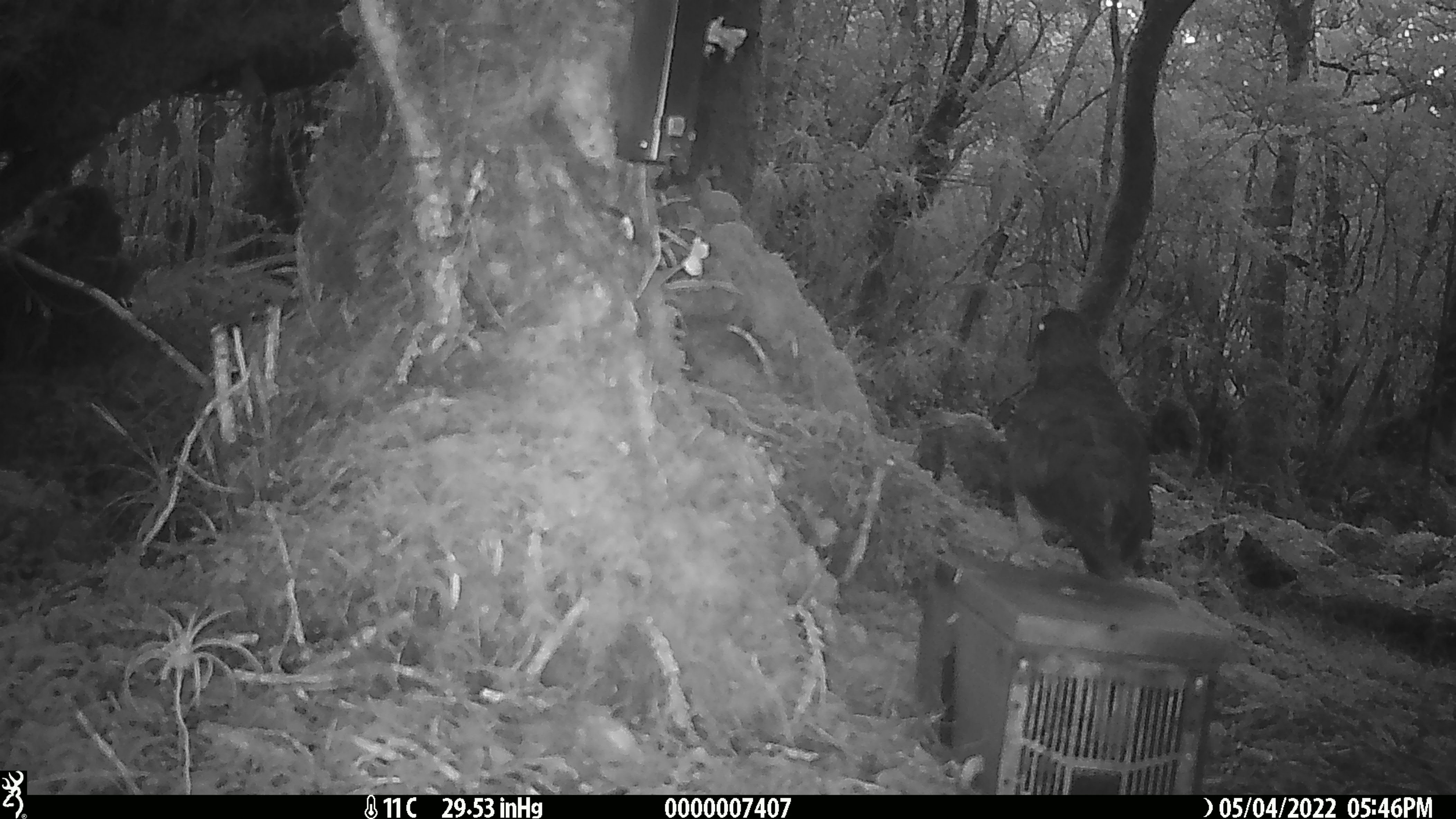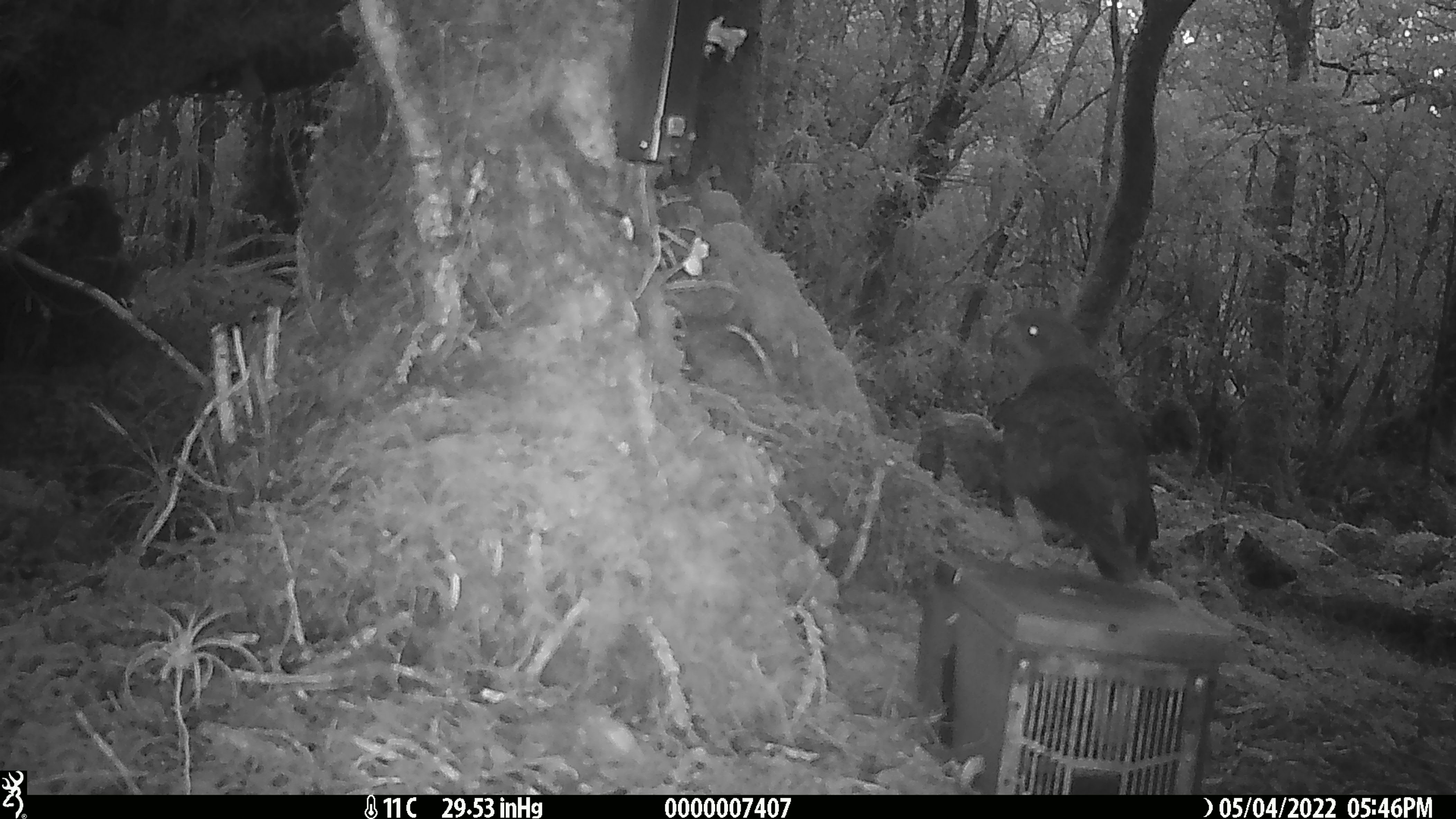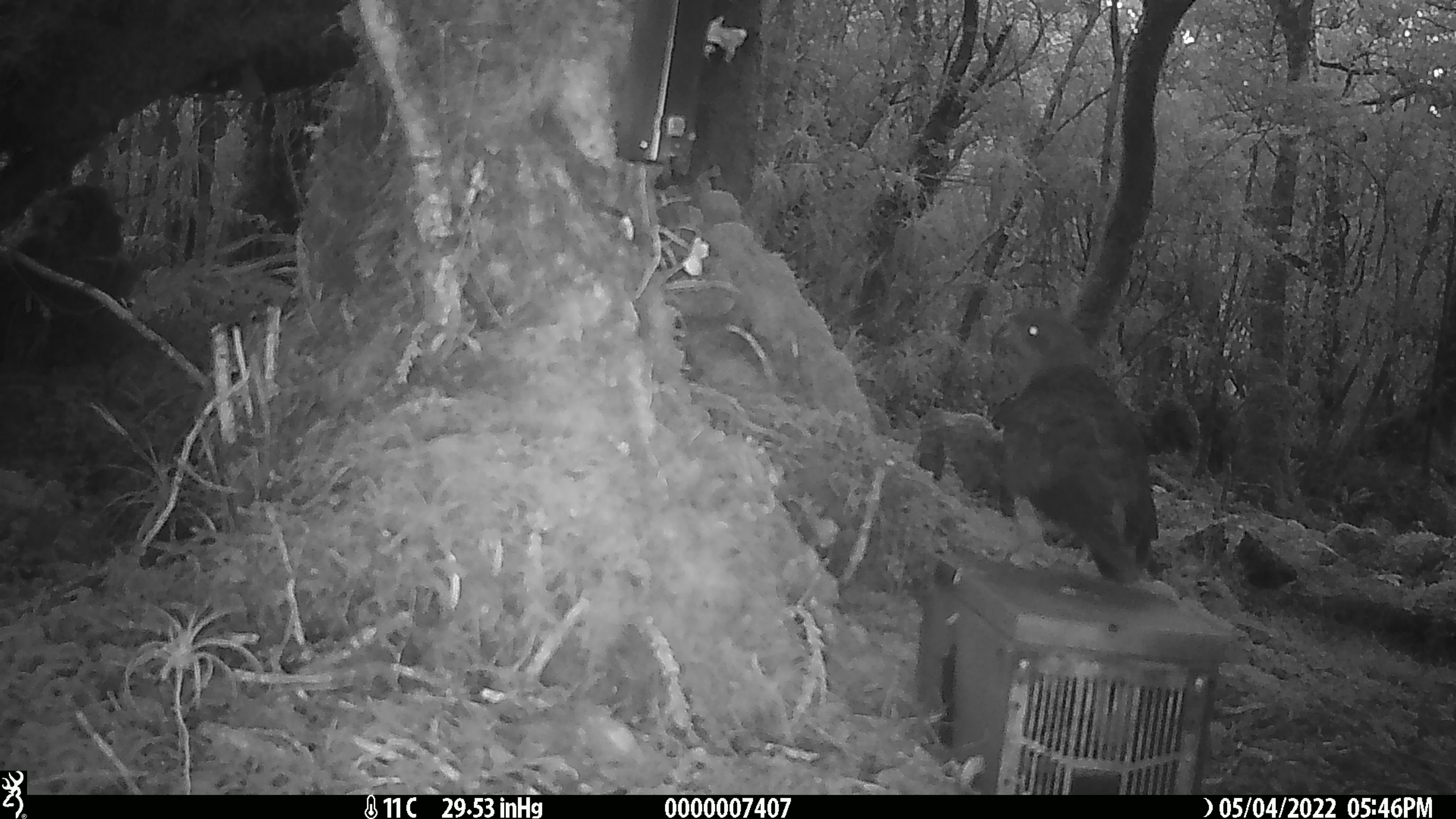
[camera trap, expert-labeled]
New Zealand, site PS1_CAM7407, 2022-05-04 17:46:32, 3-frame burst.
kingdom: Animalia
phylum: Chordata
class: Aves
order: Psittaciformes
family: Strigopidae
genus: Nestor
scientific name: Nestor notabilis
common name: kea